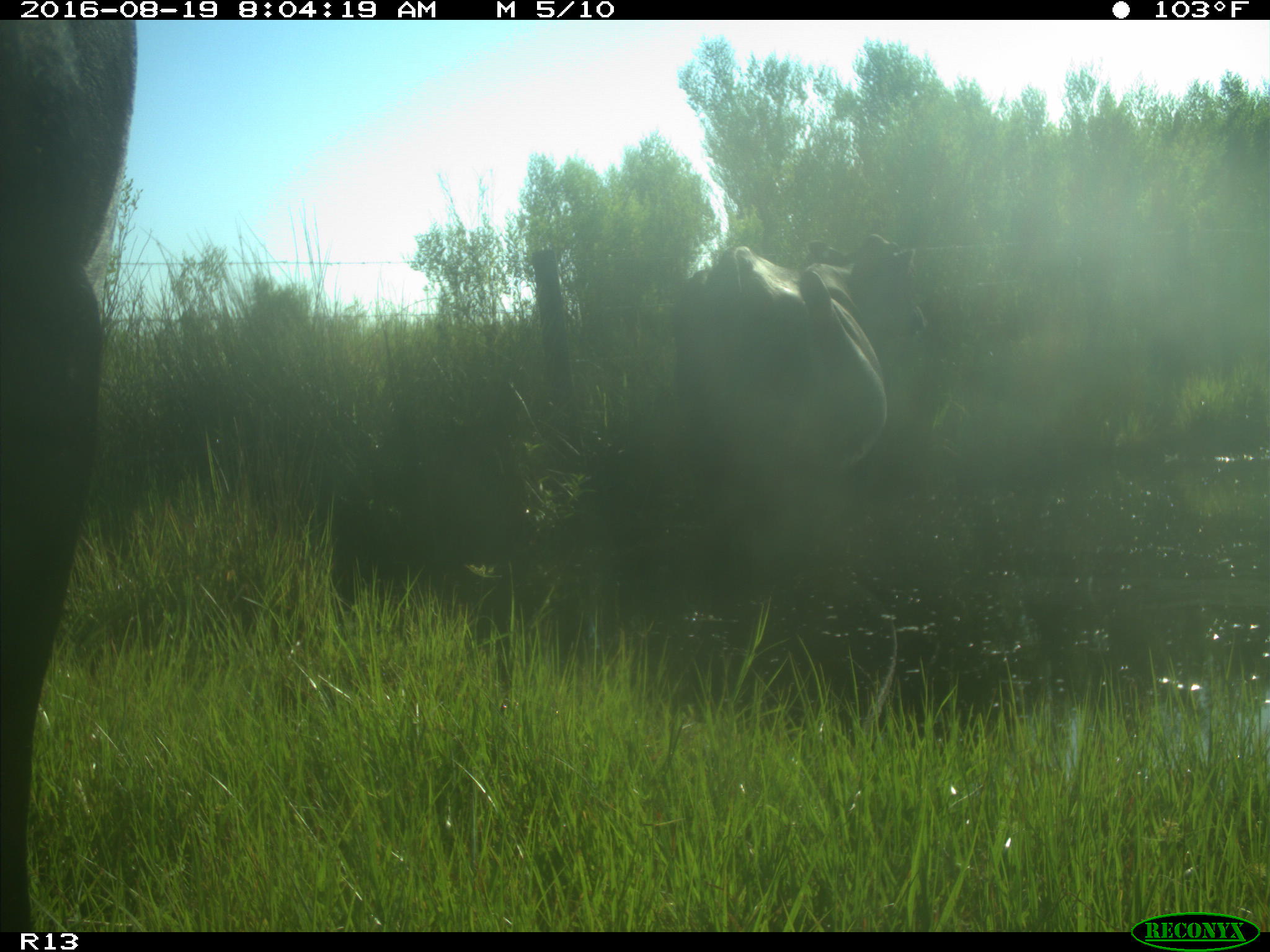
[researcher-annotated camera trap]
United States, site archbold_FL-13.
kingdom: Animalia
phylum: Chordata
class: Mammalia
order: Artiodactyla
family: Bovidae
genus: Bos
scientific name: Bos taurus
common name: domestic cow